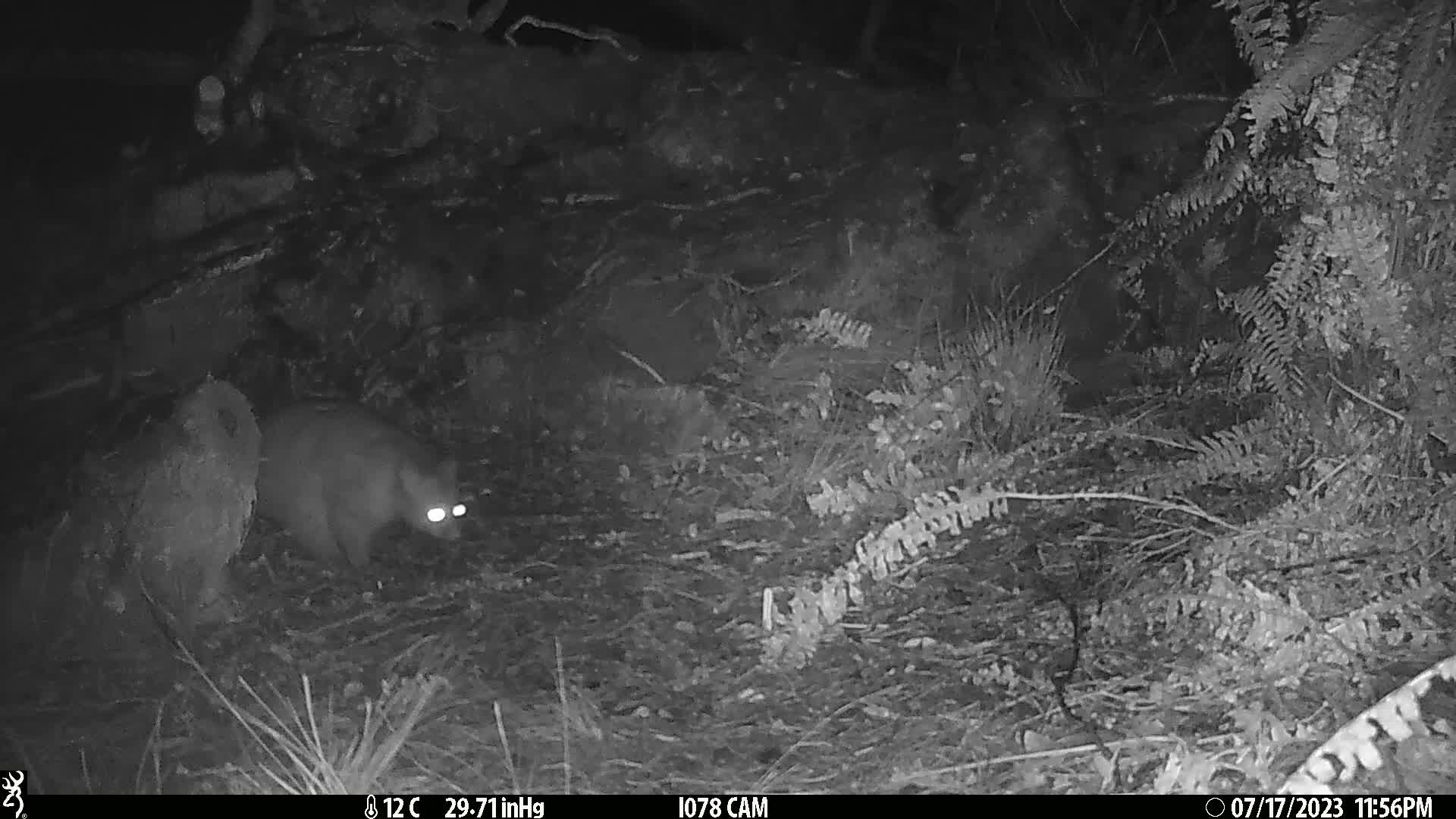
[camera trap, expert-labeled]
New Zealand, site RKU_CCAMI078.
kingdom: Animalia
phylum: Chordata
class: Mammalia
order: Diprotodontia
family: Phalangeridae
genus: Trichosurus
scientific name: Trichosurus vulpecula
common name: common brushtail possum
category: possum